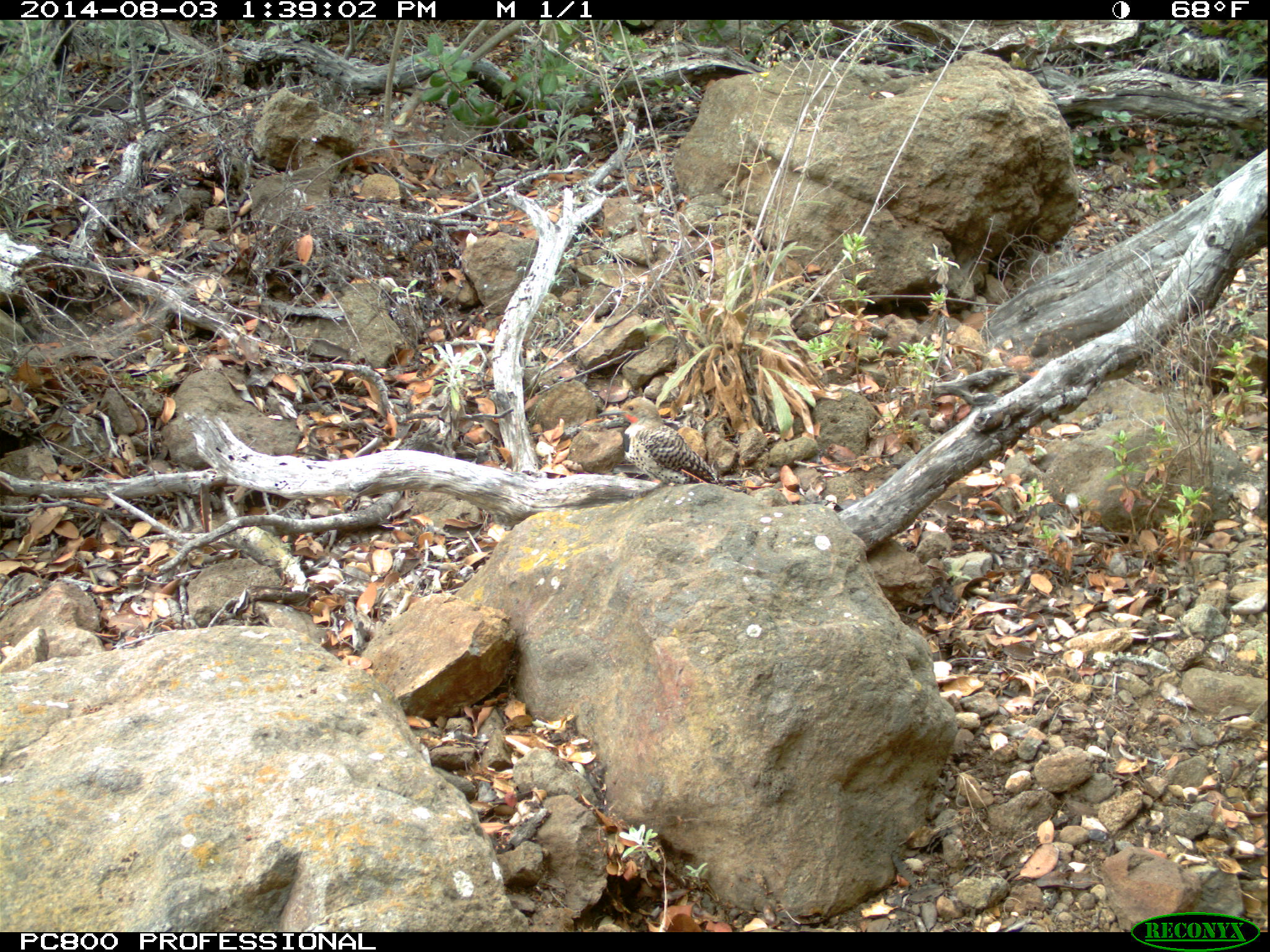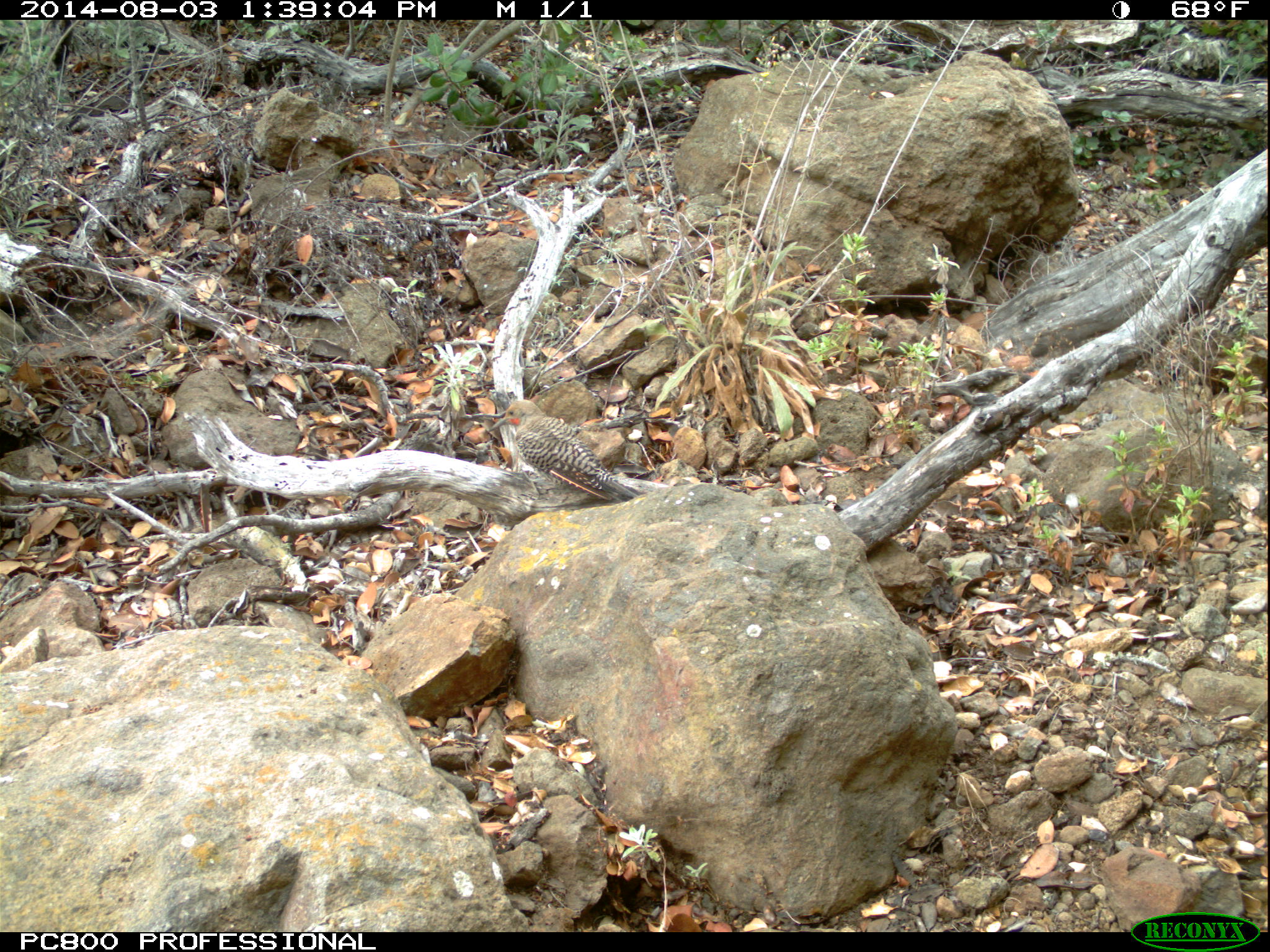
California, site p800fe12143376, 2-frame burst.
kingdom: Animalia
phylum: Chordata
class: Aves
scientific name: Aves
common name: bird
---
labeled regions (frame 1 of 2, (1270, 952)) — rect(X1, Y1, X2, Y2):
bird: rect(597, 396, 746, 487)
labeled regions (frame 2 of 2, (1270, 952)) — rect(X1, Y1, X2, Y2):
bird: rect(488, 399, 644, 503)